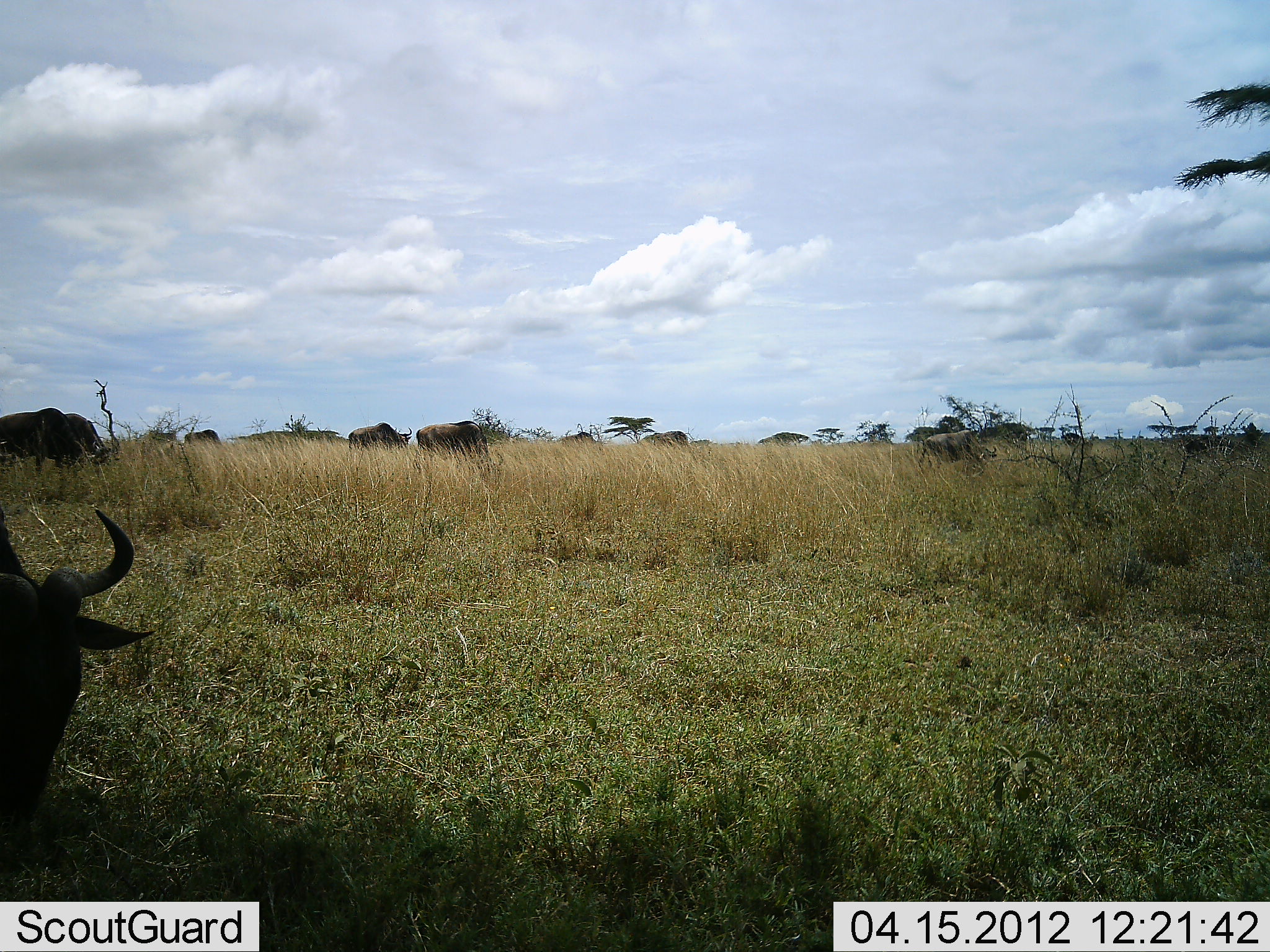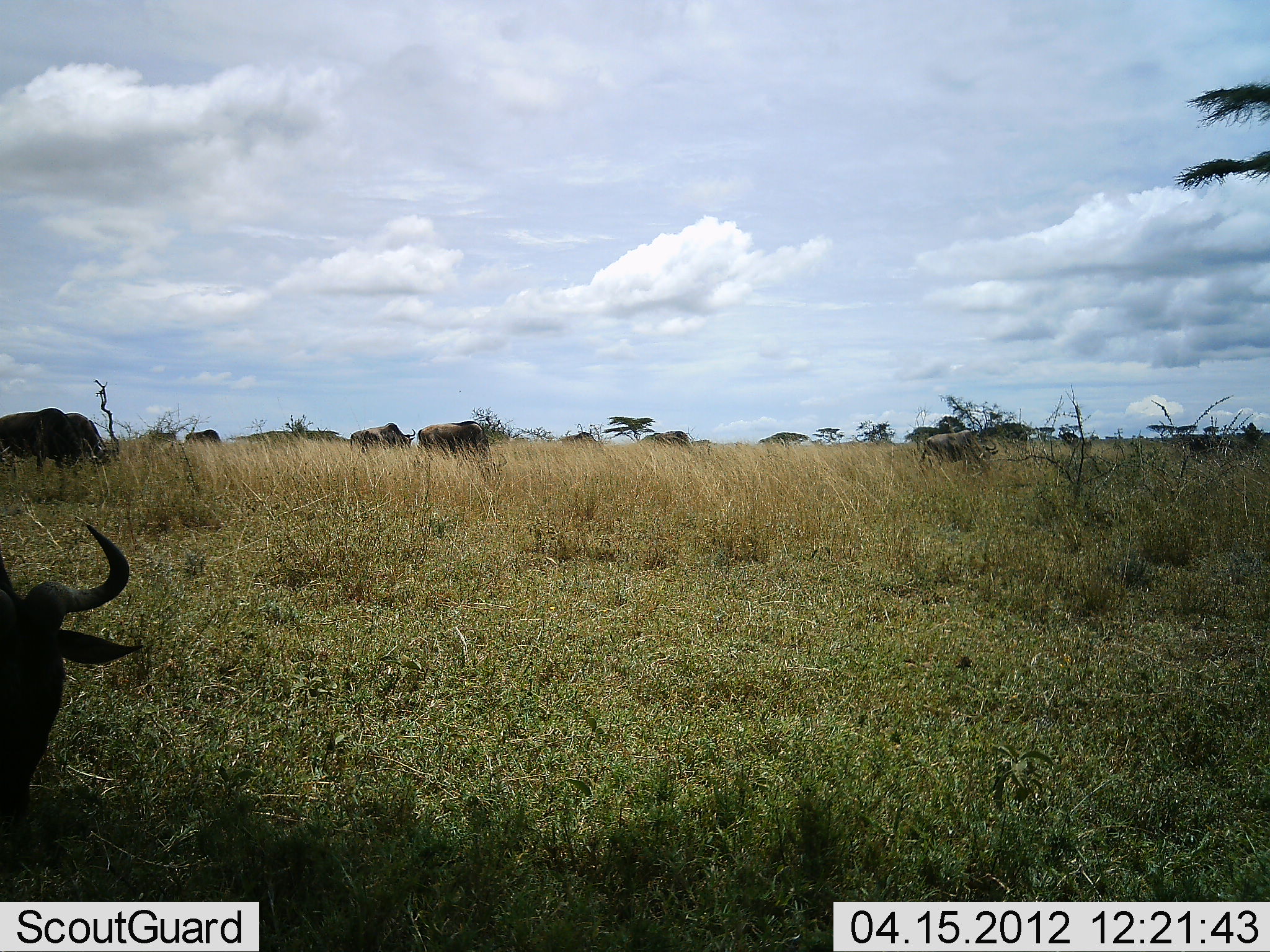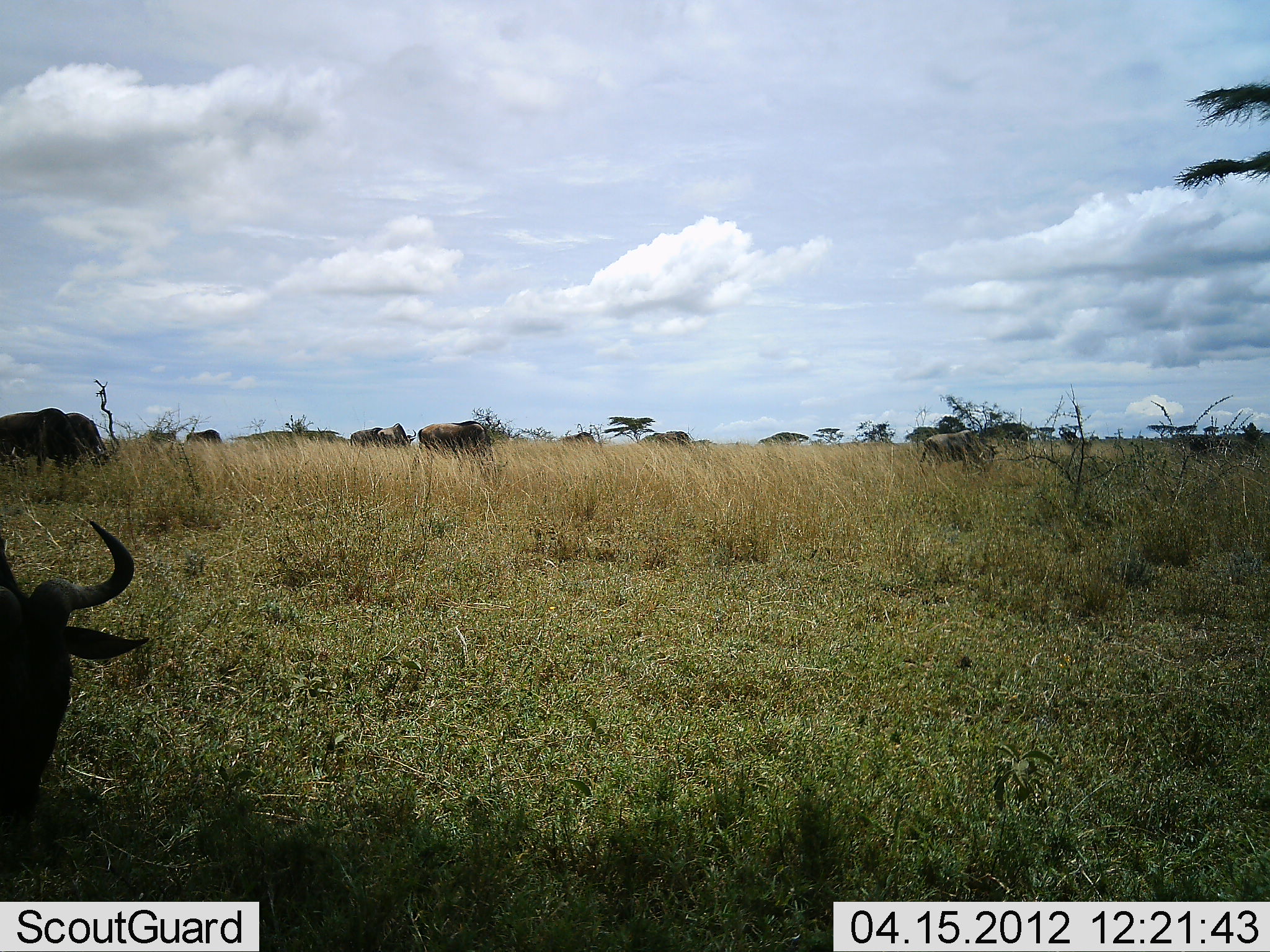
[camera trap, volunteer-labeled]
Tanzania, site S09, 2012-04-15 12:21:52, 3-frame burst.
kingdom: Animalia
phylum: Chordata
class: Mammalia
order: Artiodactyla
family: Bovidae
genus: Connochaetes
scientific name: Connochaetes taurinus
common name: blue wildebeest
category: wildebeest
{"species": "wildebeest (blue wildebeest) (Connochaetes taurinus)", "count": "11-50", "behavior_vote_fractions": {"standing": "18%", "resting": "14%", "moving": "9%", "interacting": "0%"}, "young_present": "0%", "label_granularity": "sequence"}